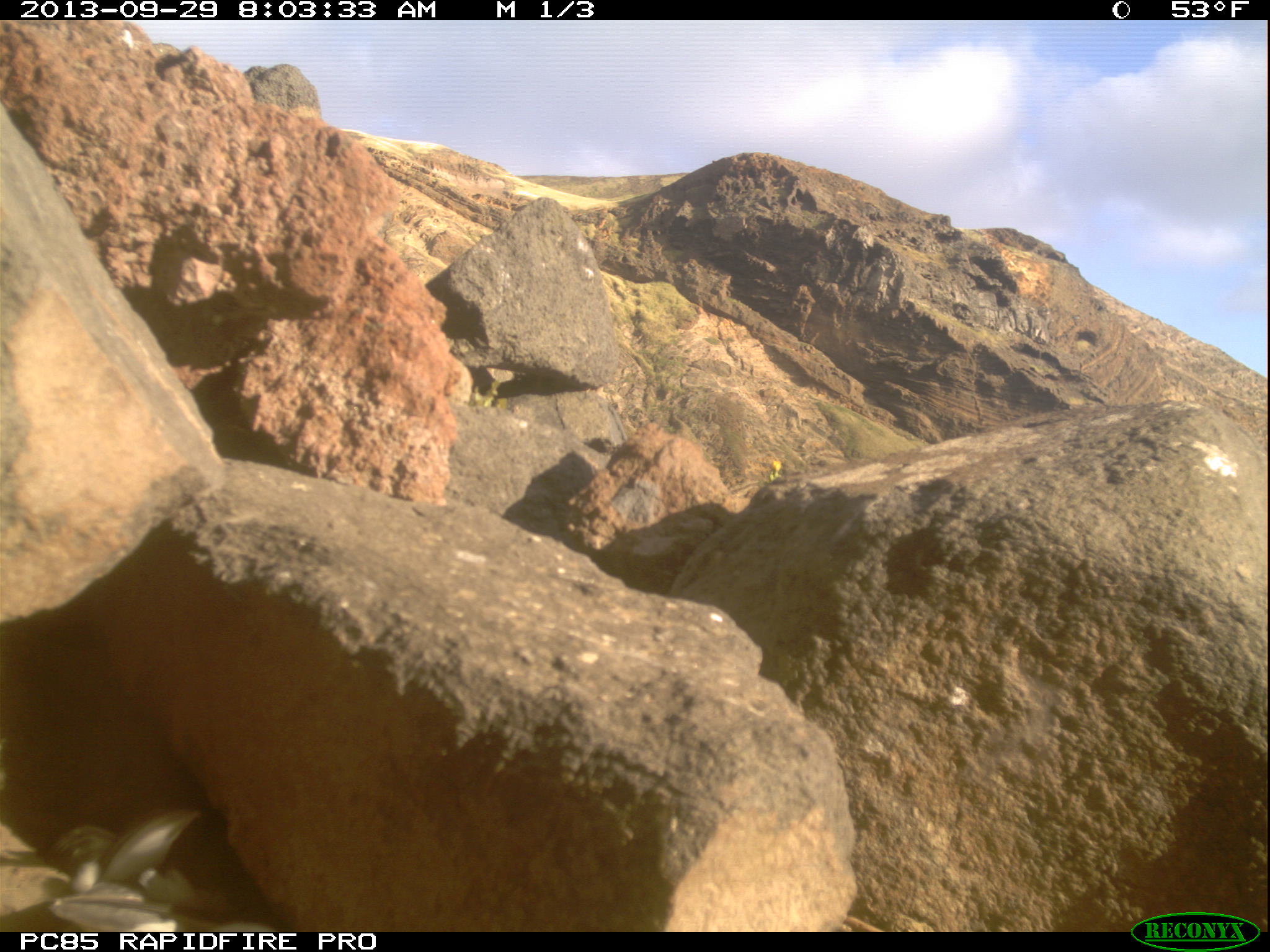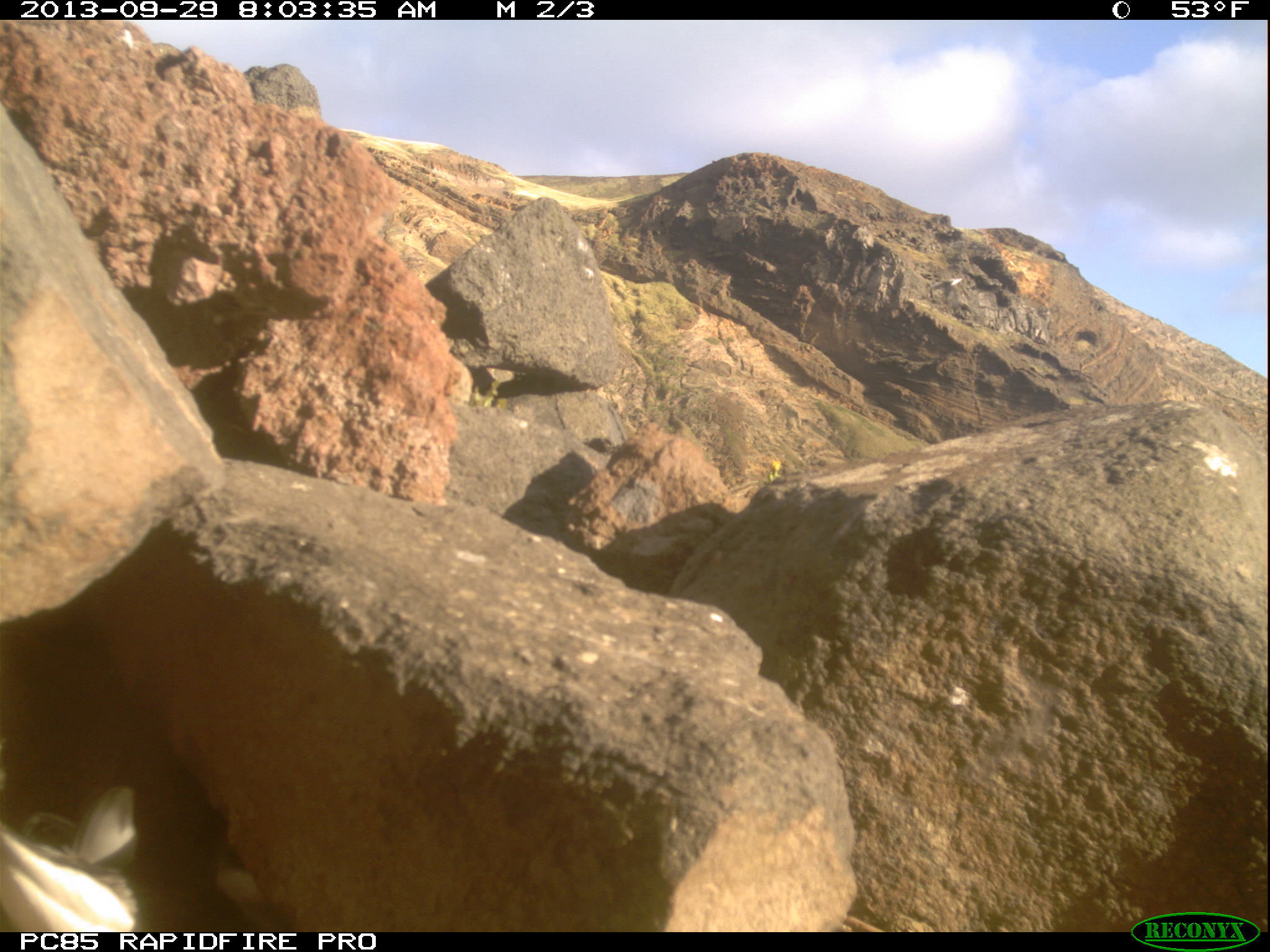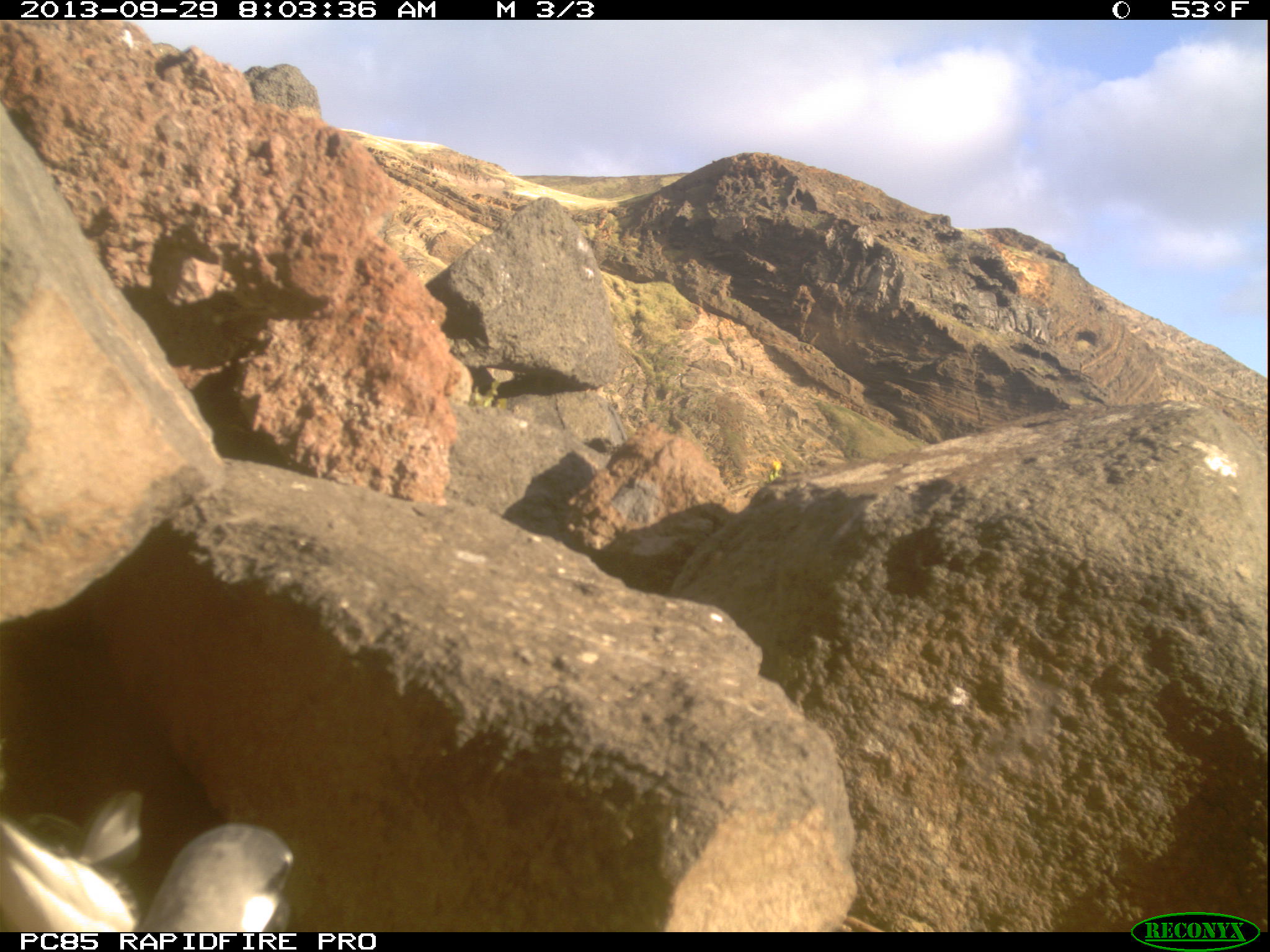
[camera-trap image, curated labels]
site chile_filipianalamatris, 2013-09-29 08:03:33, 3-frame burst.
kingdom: Animalia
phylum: Chordata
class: Aves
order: Procellariiformes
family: Procellariidae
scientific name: Procellariidae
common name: petrel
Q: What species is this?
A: Petrel (Procellariidae).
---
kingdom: Animalia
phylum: Chordata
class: Aves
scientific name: Aves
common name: bird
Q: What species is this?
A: Bird (Aves).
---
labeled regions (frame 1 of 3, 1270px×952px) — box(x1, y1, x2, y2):
petrel: box(0, 807, 264, 932)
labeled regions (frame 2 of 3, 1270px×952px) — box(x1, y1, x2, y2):
bird: box(923, 264, 969, 315)
petrel: box(3, 781, 141, 930)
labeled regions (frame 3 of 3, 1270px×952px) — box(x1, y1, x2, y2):
petrel: box(4, 777, 280, 936)